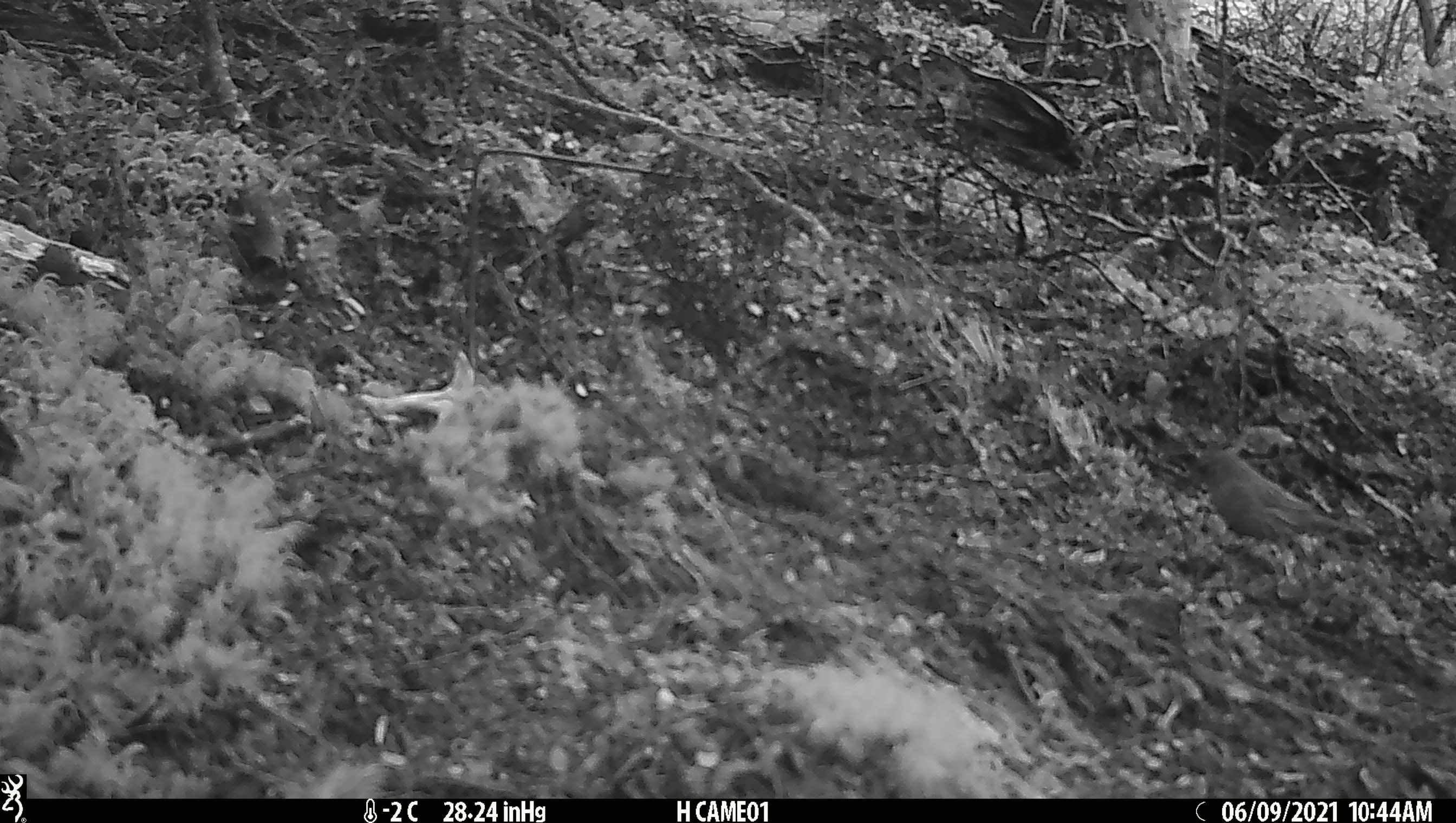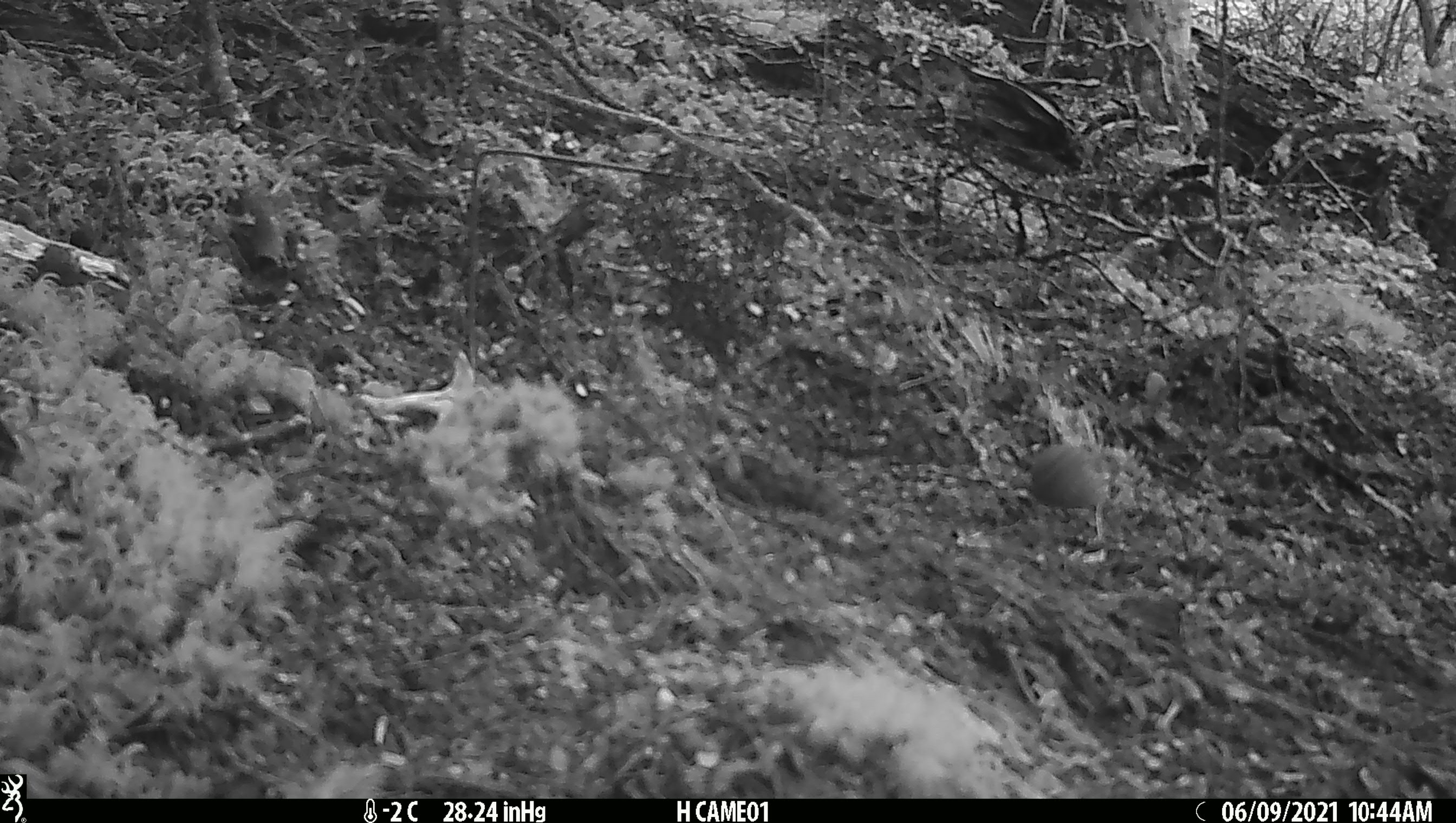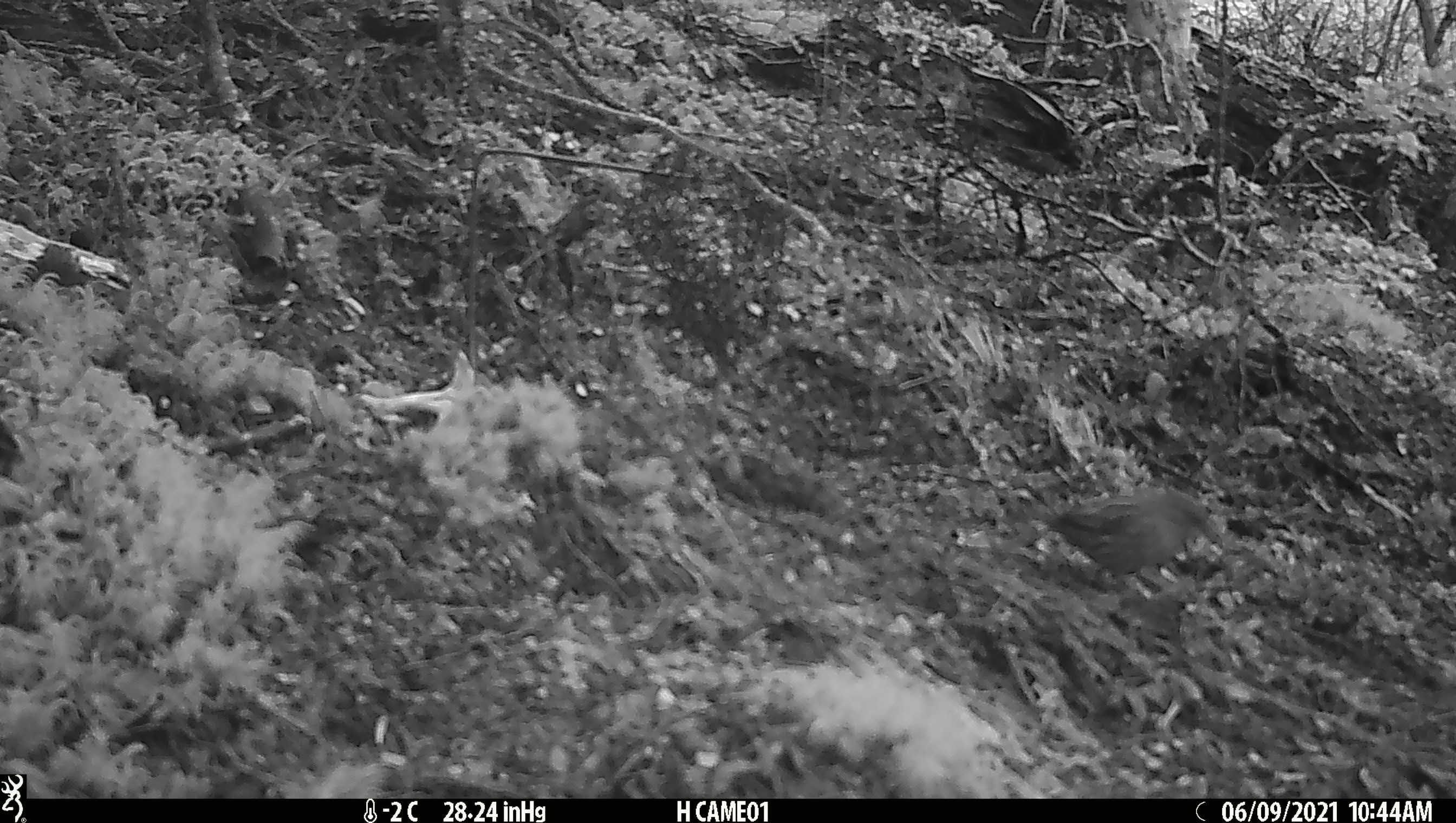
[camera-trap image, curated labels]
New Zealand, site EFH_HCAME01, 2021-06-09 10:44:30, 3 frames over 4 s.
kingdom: Animalia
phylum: Chordata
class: Aves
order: Passeriformes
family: Prunellidae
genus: Prunella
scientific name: Prunella modularis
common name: dunnock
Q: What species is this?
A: Dunnock (Prunella modularis).